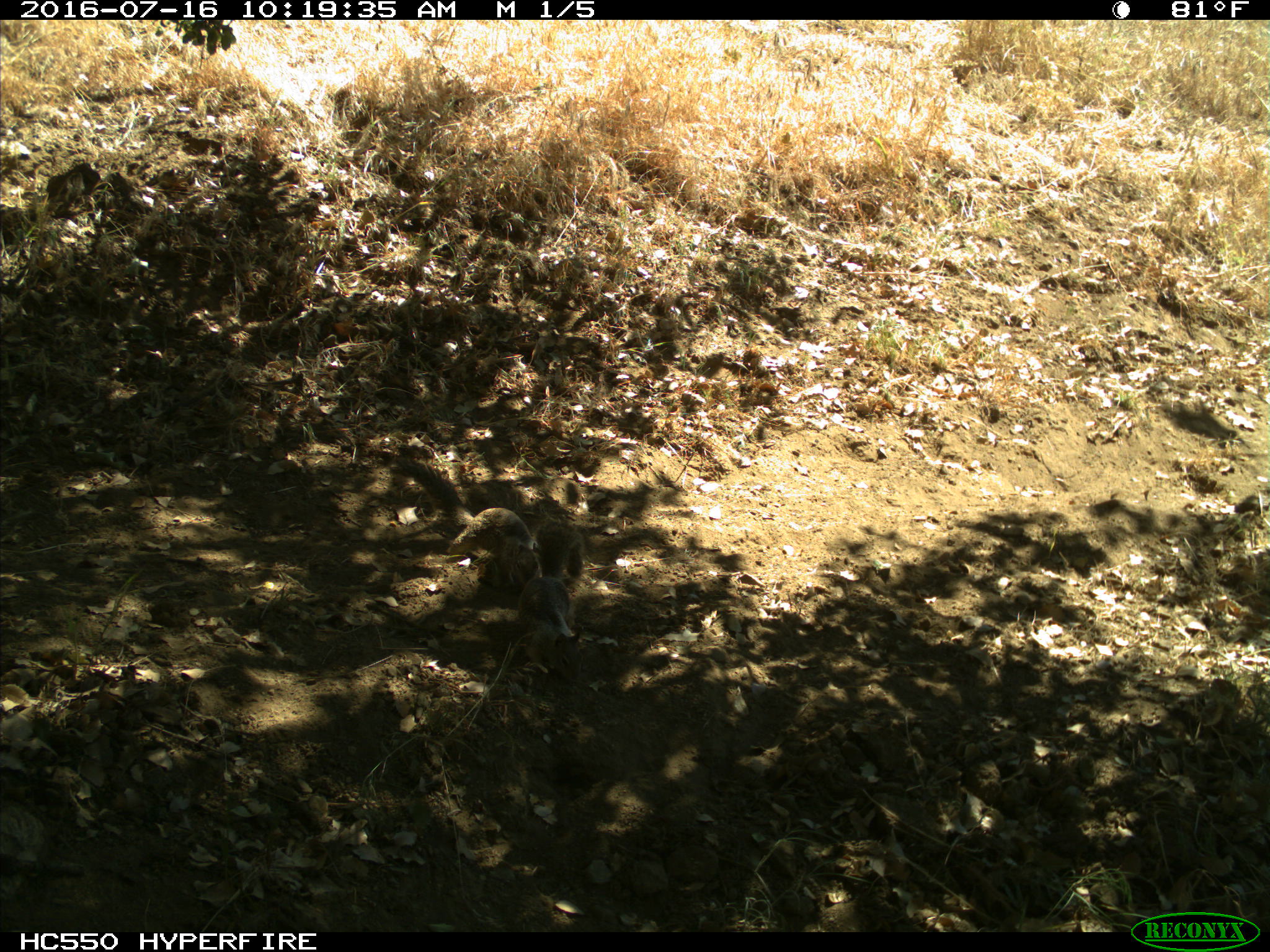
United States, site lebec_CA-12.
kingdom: Animalia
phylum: Chordata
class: Mammalia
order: Rodentia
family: Sciuridae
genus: Otospermophilus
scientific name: Otospermophilus beecheyi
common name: california ground squirrel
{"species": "Otospermophilus beecheyi (california ground squirrel)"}